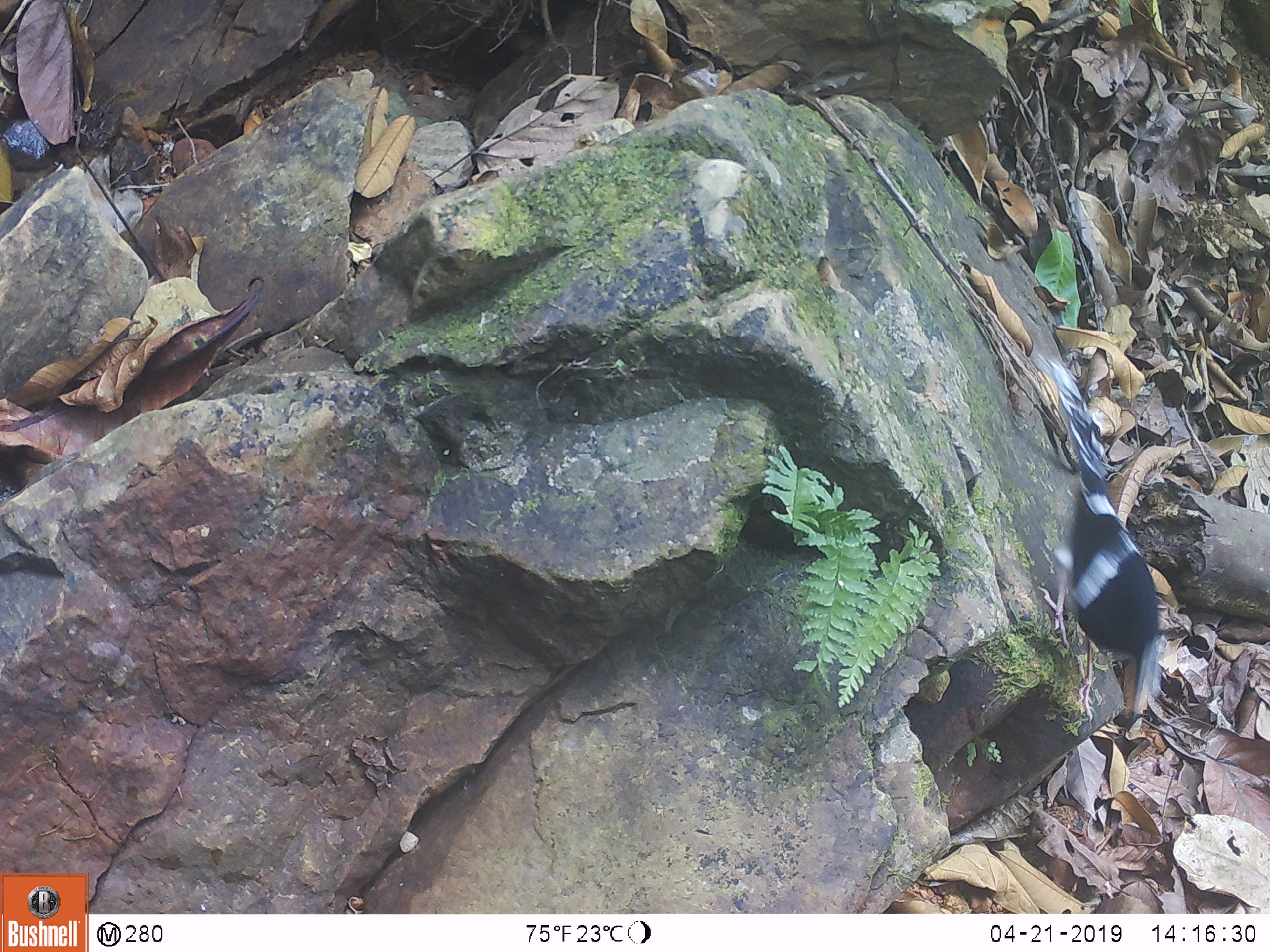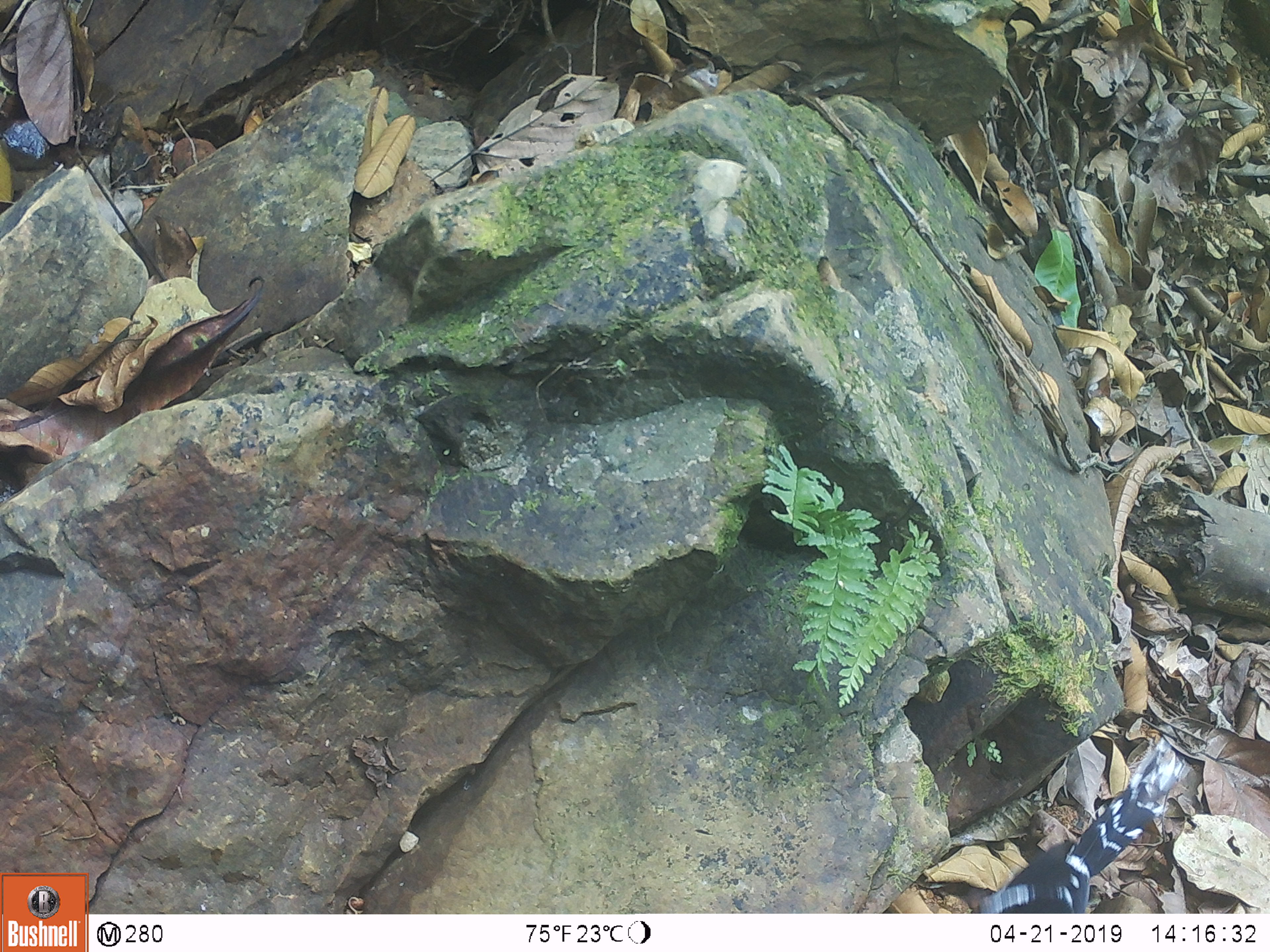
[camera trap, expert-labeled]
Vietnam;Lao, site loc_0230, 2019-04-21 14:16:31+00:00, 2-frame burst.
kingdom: Animalia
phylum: Chordata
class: Aves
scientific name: Aves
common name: bird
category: unidentified bird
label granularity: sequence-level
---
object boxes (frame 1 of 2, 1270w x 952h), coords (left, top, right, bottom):
unidentified bird: (1037, 358, 1167, 721)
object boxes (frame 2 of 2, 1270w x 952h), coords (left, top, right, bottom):
unidentified bird: (978, 736, 1190, 913)